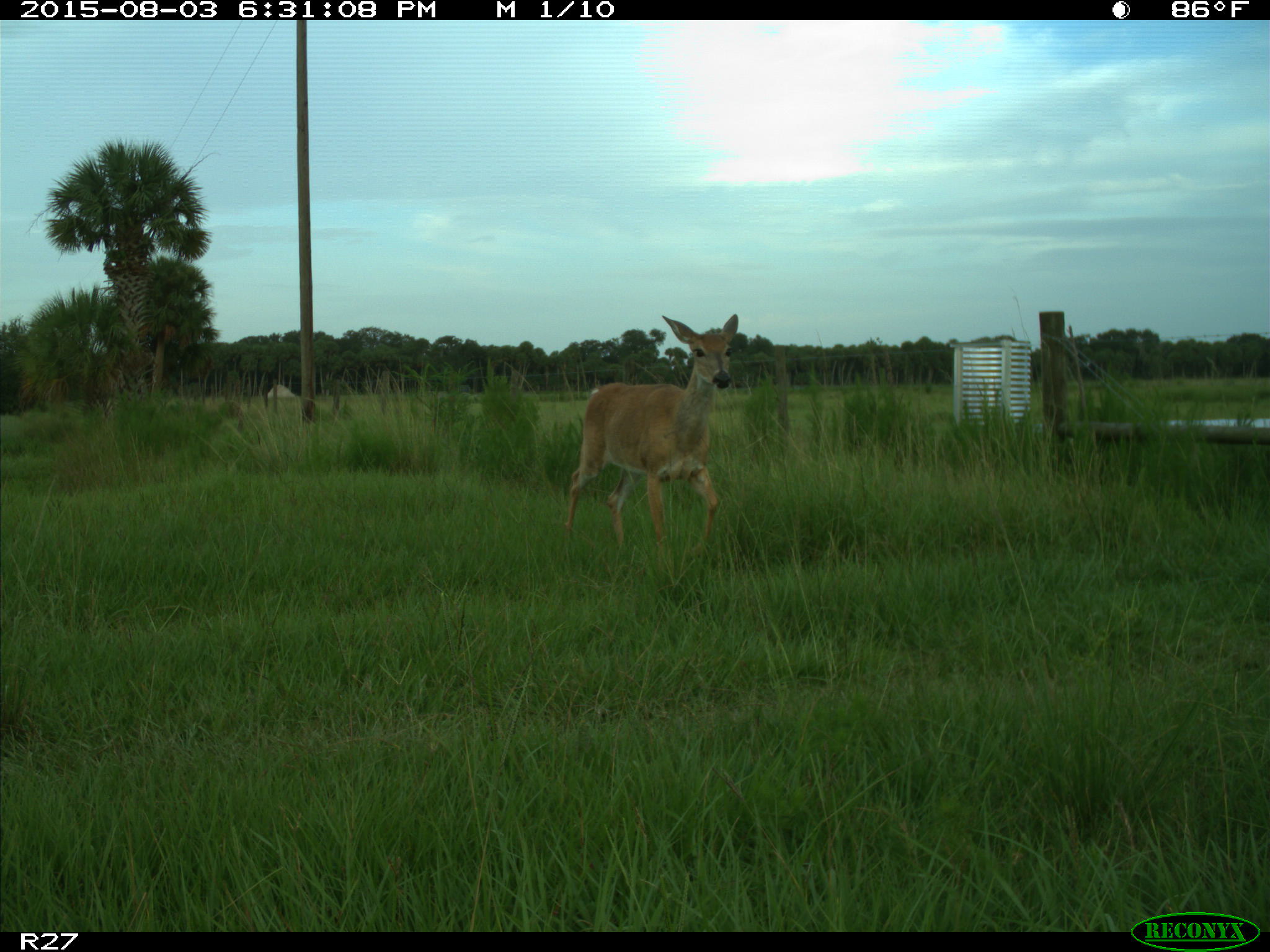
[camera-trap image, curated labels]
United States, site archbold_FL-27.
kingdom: Animalia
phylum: Chordata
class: Mammalia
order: Artiodactyla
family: Cervidae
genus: Odocoileus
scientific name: Odocoileus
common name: deer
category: unidentified deer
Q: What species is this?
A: Unidentified deer (deer) (Odocoileus).